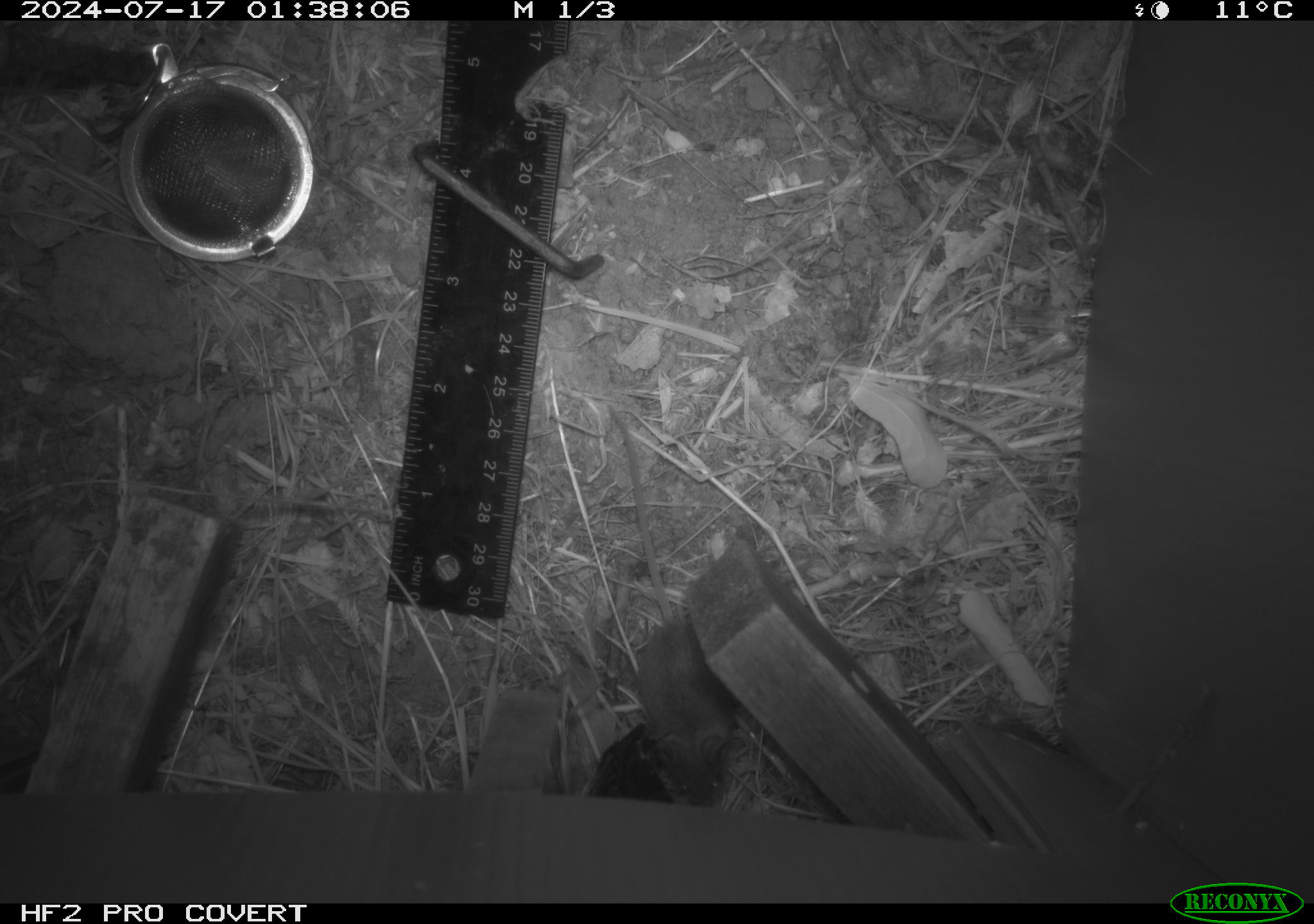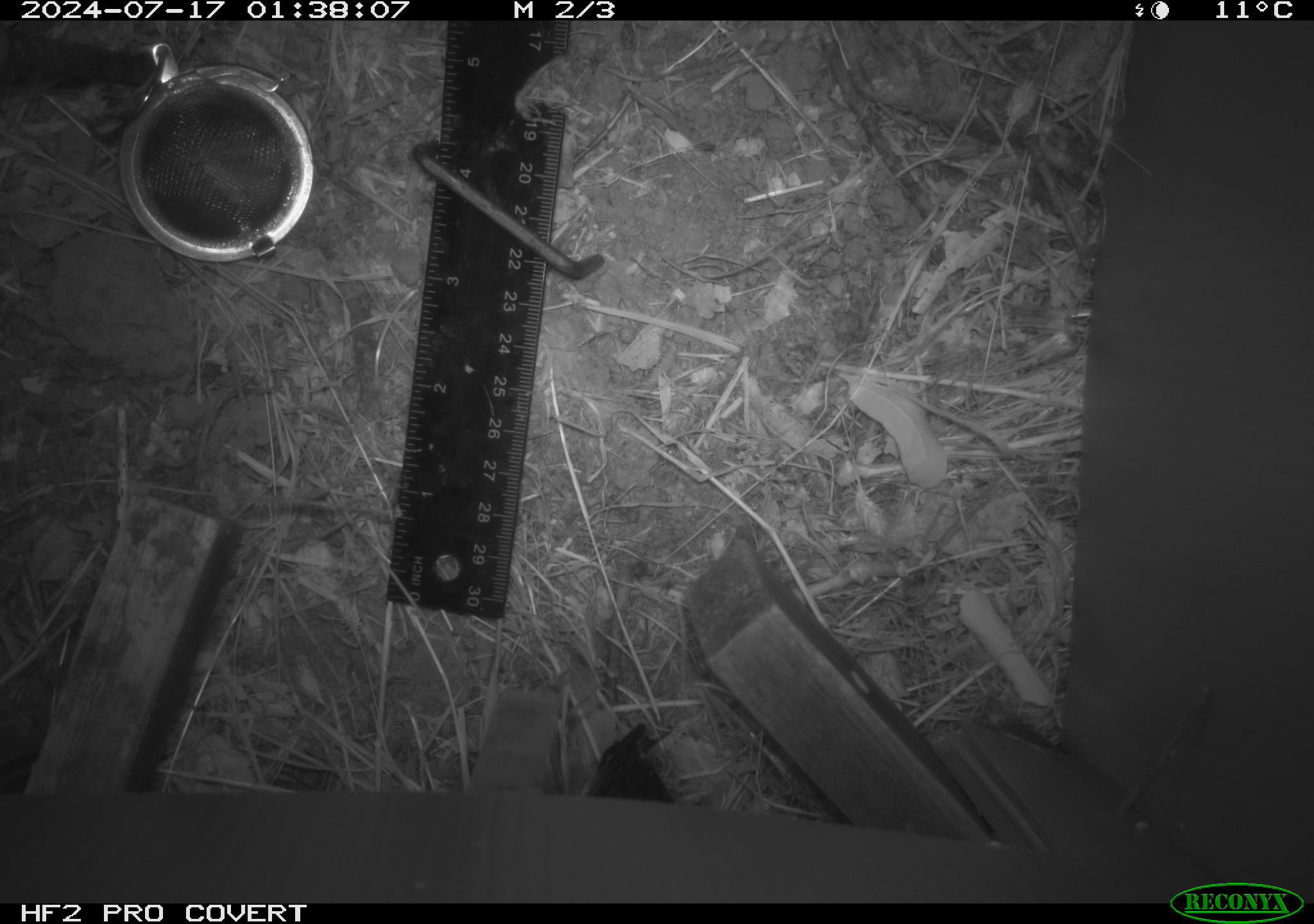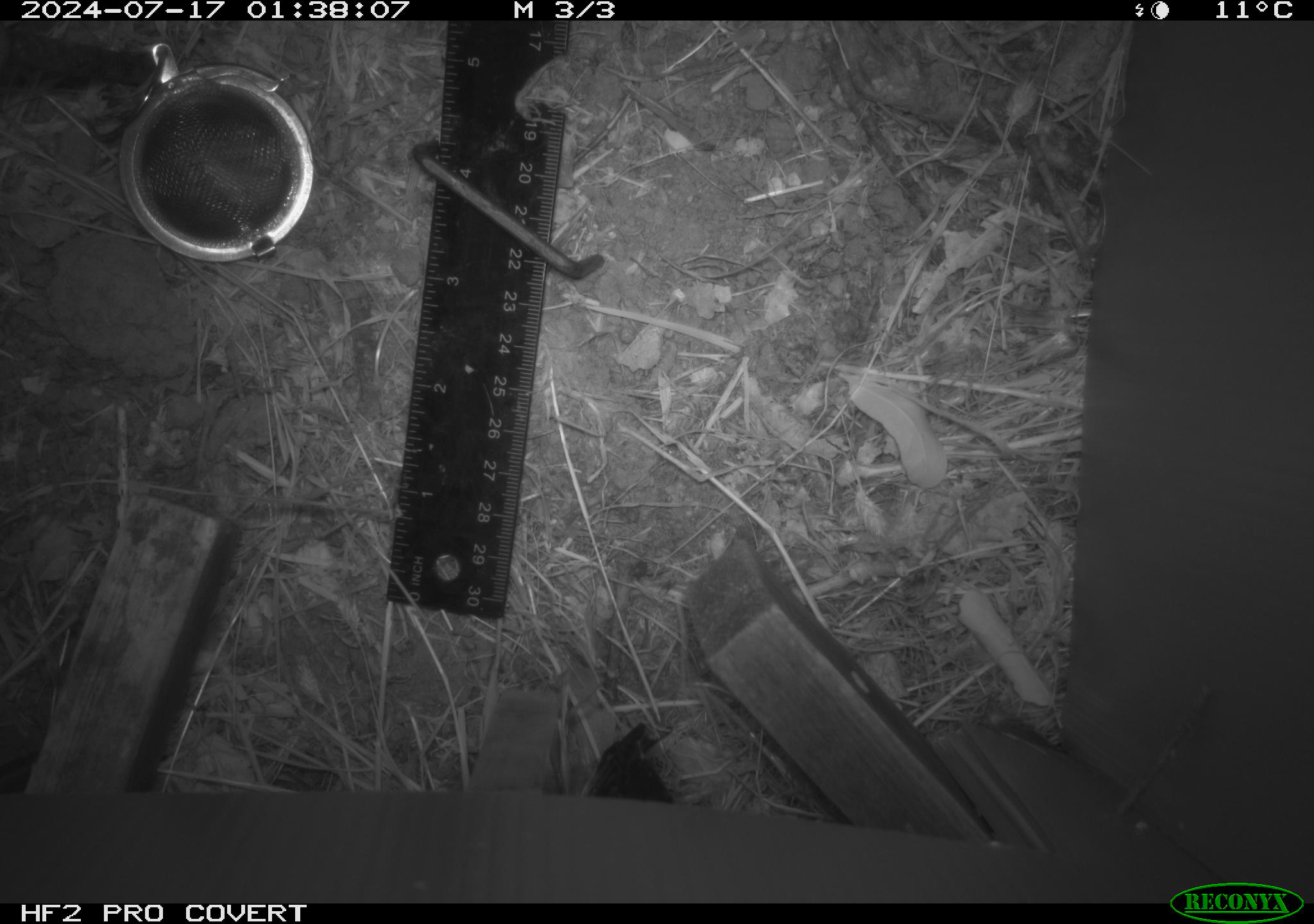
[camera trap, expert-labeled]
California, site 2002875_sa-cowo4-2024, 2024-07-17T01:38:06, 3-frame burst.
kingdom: Animalia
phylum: Chordata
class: Mammalia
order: Rodentia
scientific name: Rodentia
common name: mouse species